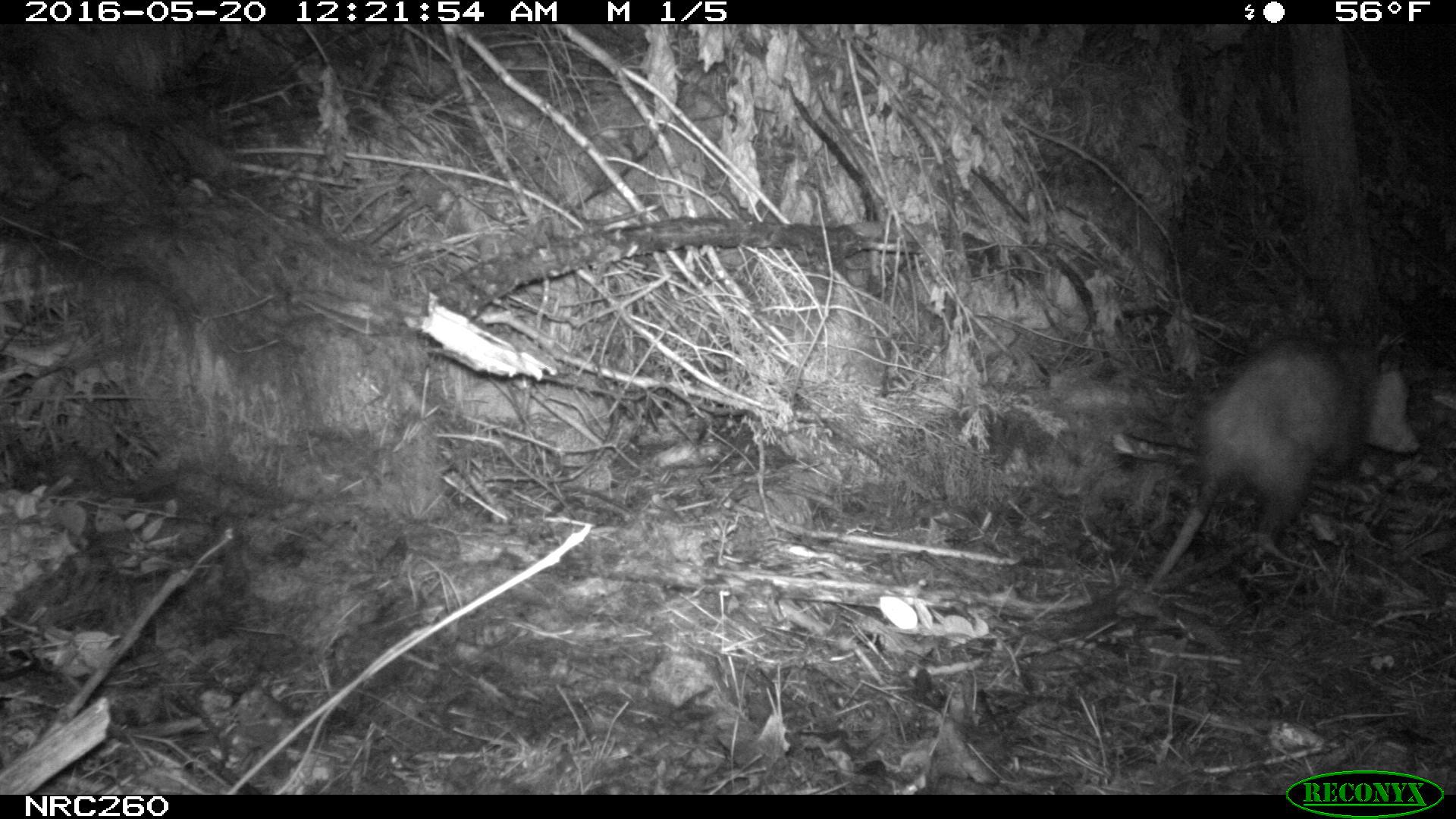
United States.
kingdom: Animalia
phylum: Chordata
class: Mammalia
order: Didelphimorphia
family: Didelphidae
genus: Didelphis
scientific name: Didelphis virginiana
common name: virginia opossum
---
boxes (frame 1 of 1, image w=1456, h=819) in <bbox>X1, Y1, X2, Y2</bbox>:
Virginia Opossum: <bbox>1135, 324, 1421, 608</bbox>